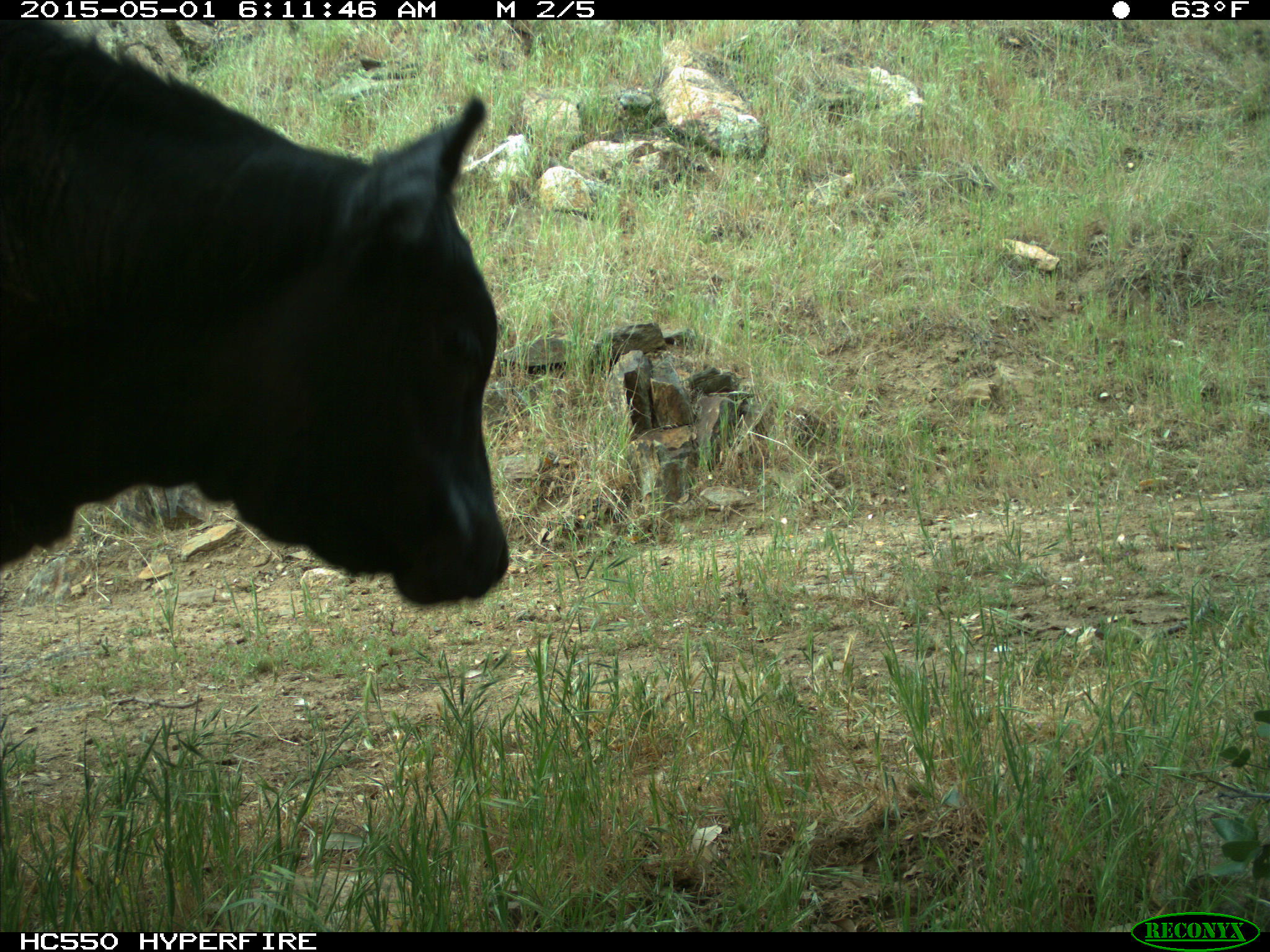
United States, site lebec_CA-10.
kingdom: Animalia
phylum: Chordata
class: Mammalia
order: Artiodactyla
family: Bovidae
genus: Bos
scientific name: Bos taurus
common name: domestic cow